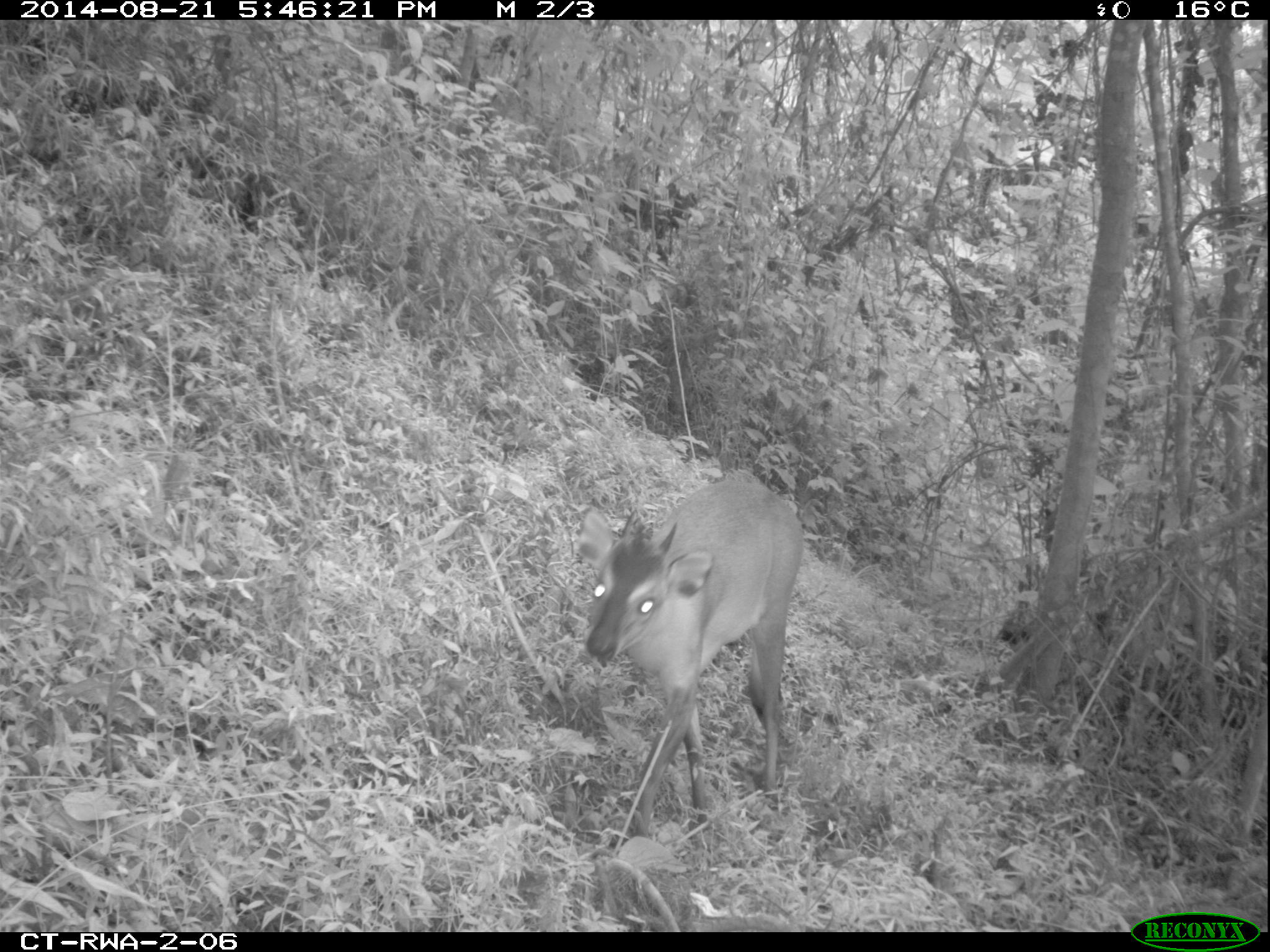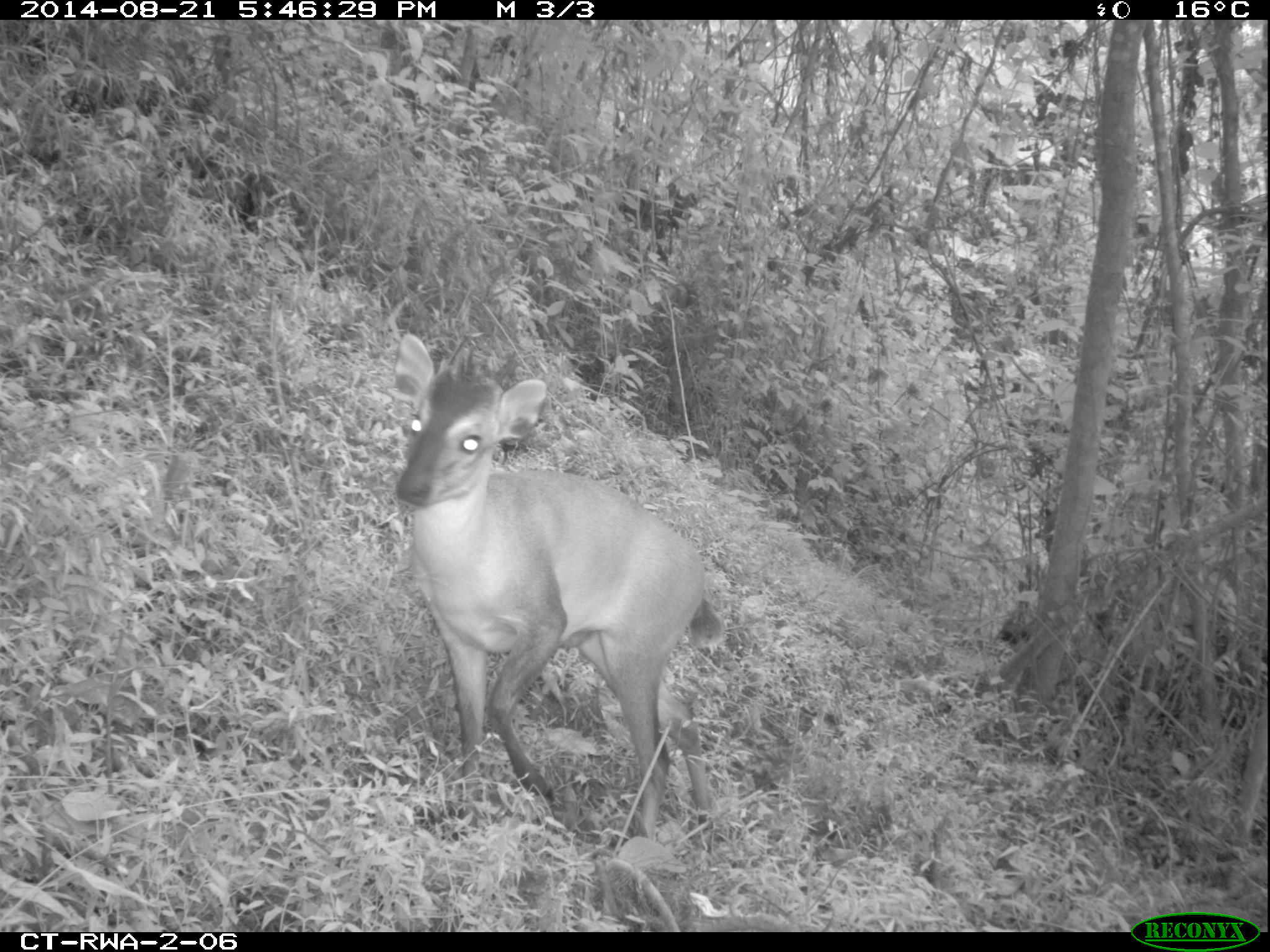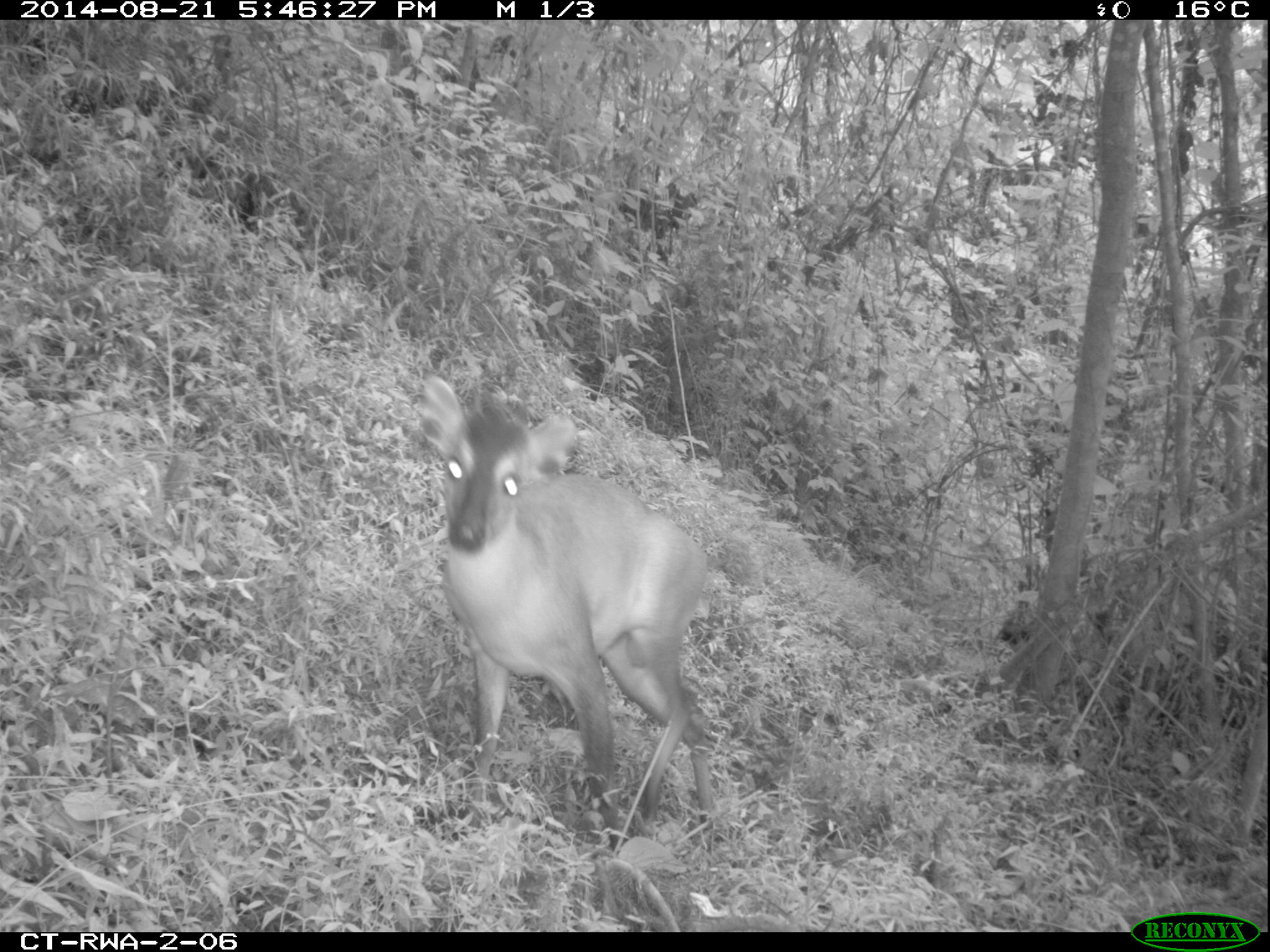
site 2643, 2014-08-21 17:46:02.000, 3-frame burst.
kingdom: Animalia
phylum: Chordata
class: Mammalia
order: Artiodactyla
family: Bovidae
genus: Cephalophus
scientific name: Cephalophus nigrifrons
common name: black-fronted duiker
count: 1